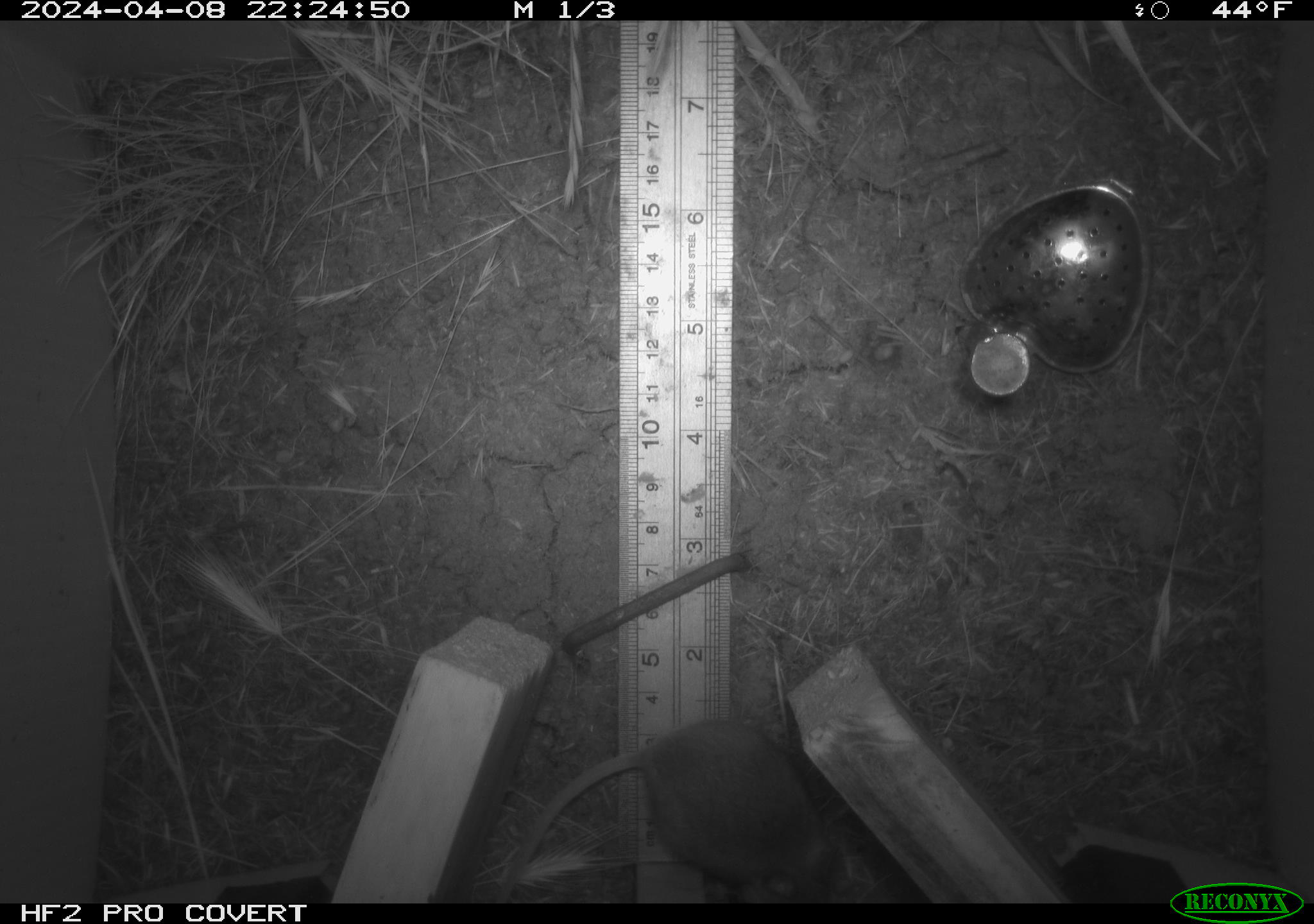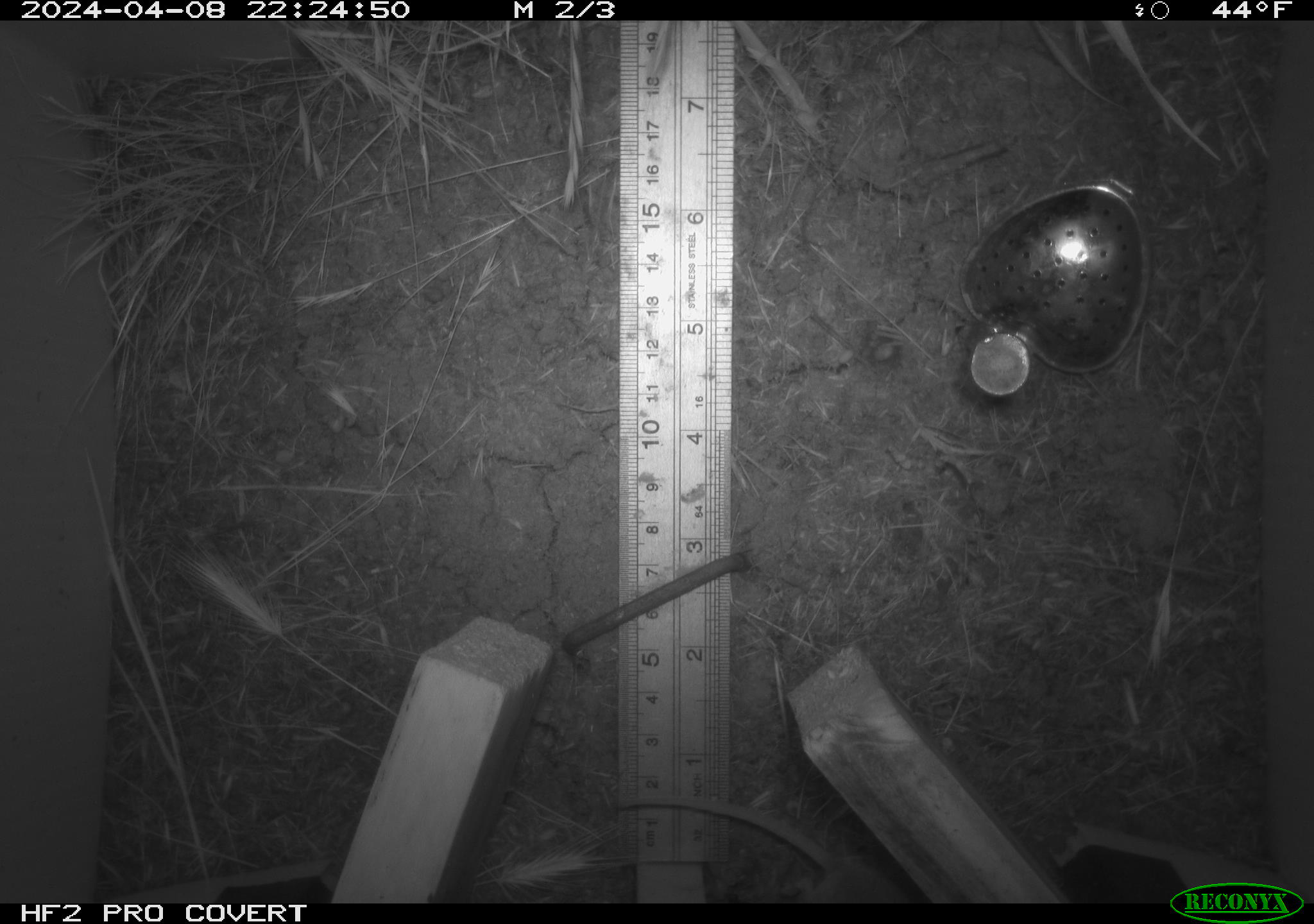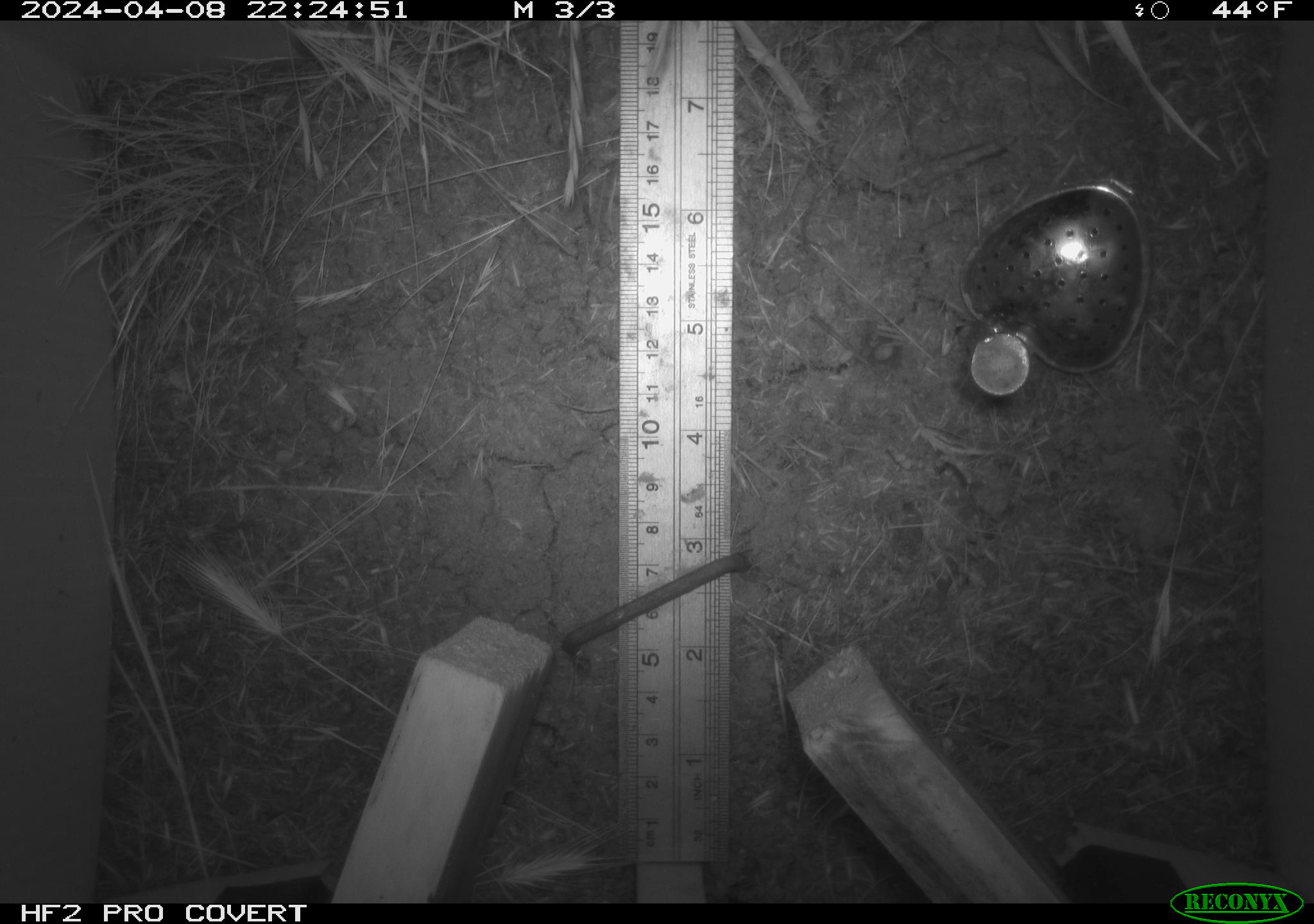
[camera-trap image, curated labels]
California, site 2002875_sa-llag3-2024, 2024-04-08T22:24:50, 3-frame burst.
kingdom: Animalia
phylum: Chordata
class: Mammalia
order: Rodentia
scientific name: Rodentia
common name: rodent